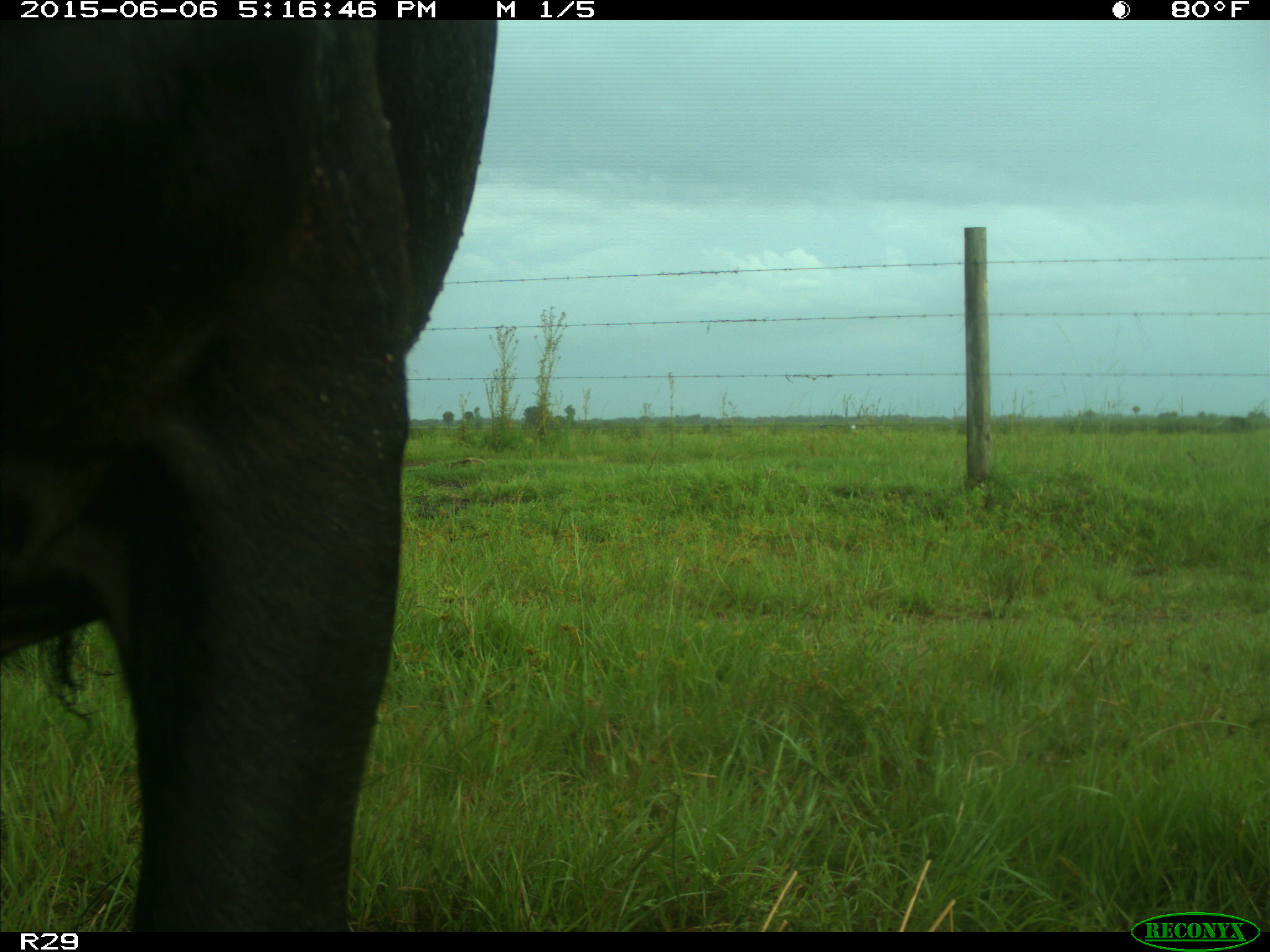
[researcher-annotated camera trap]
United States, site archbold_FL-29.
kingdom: Animalia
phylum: Chordata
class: Mammalia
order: Artiodactyla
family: Bovidae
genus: Bos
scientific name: Bos taurus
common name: domestic cow